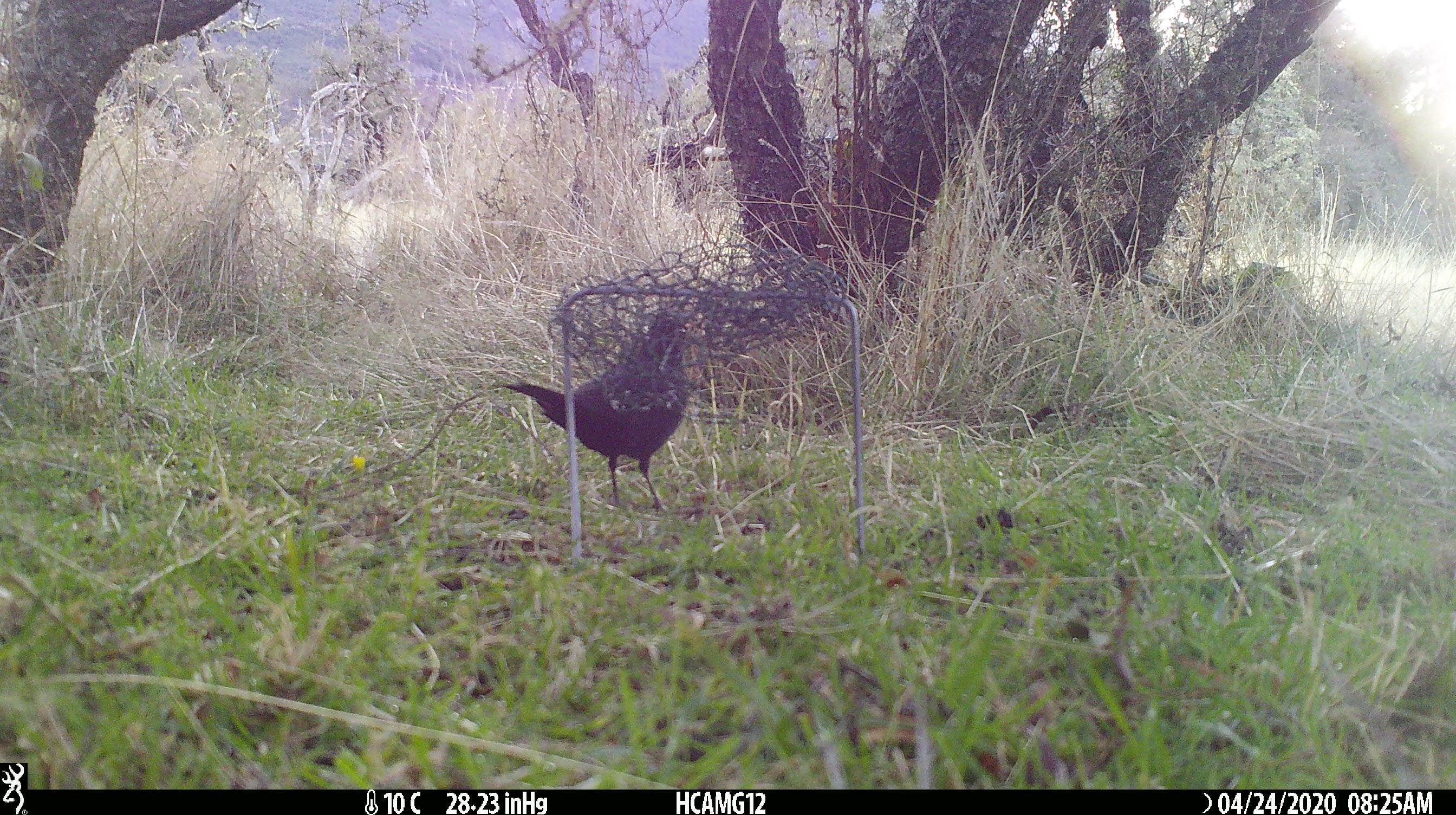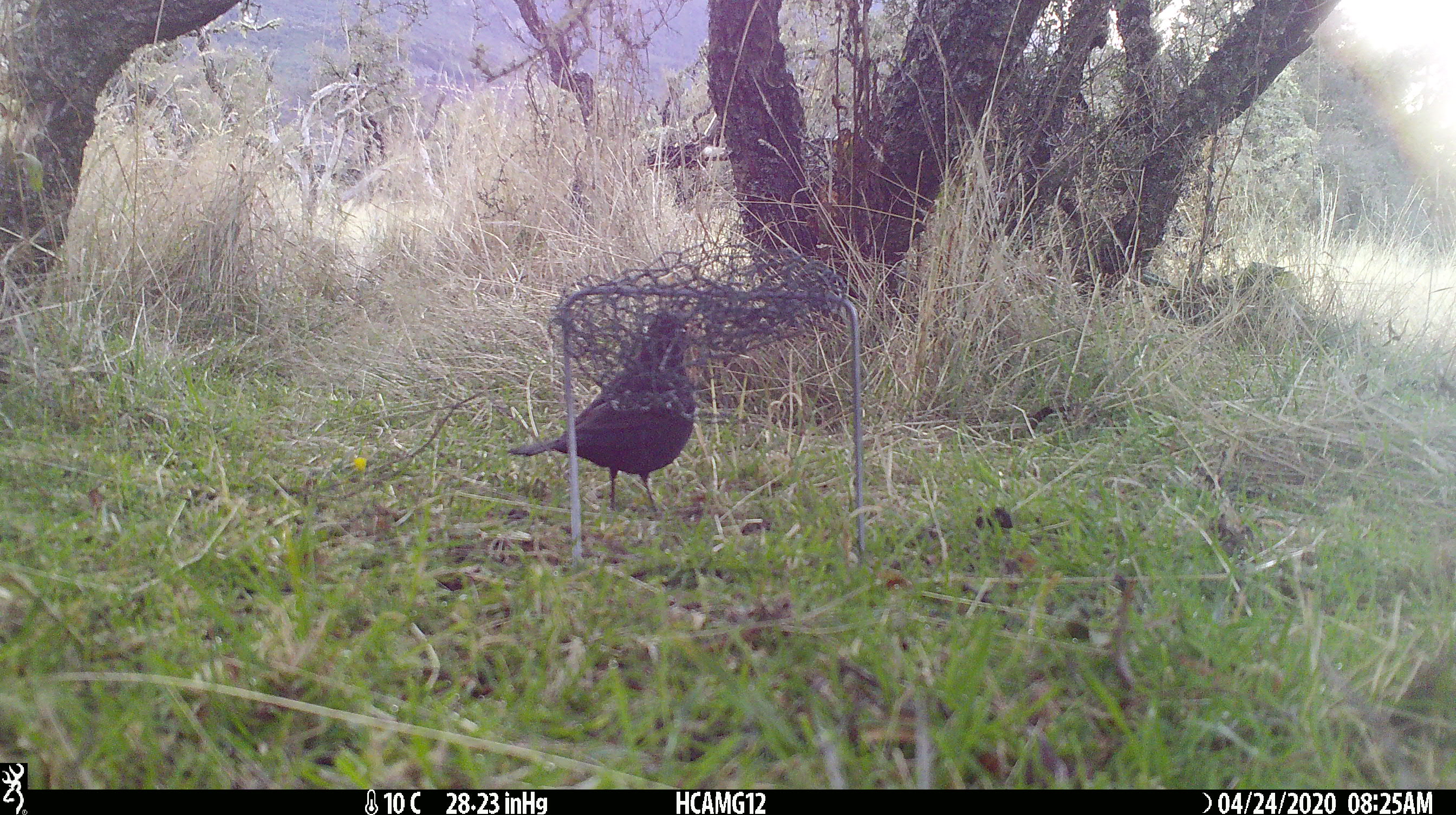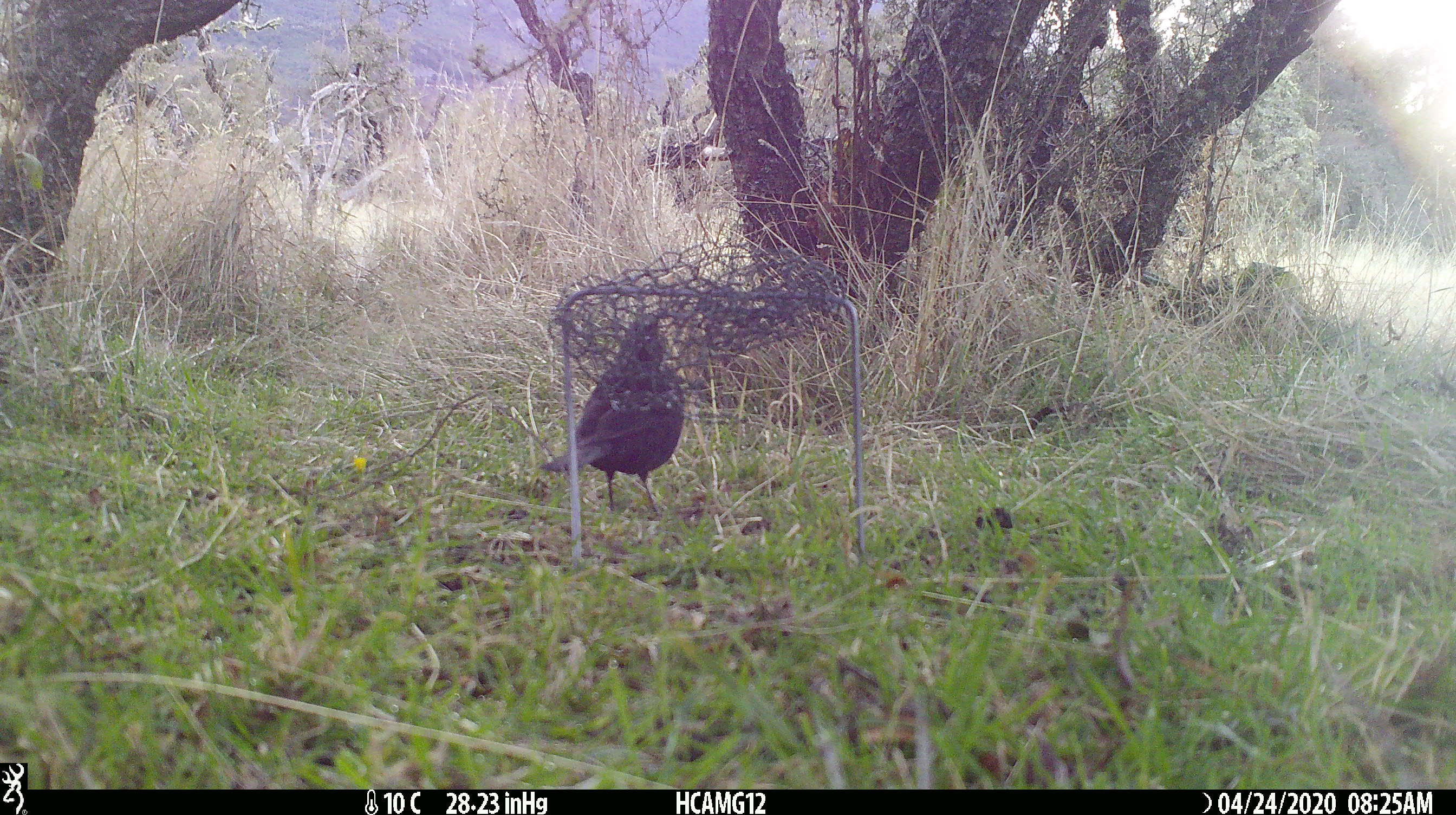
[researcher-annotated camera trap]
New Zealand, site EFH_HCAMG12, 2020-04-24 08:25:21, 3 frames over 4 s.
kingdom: Animalia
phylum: Chordata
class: Aves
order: Passeriformes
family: Turdidae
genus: Turdus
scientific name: Turdus merula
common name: eurasian blackbird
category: blackbird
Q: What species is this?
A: Blackbird (eurasian blackbird) (Turdus merula).